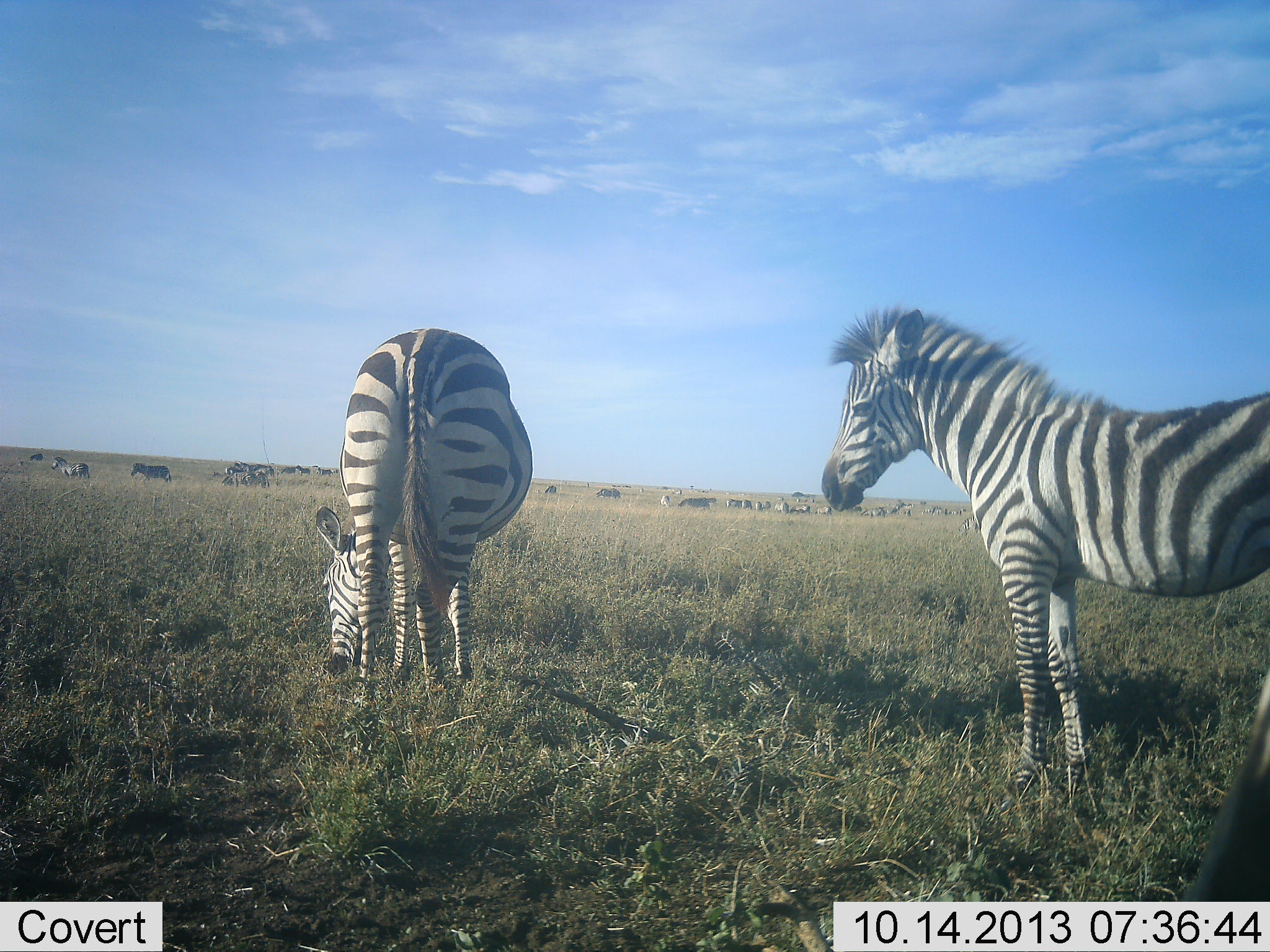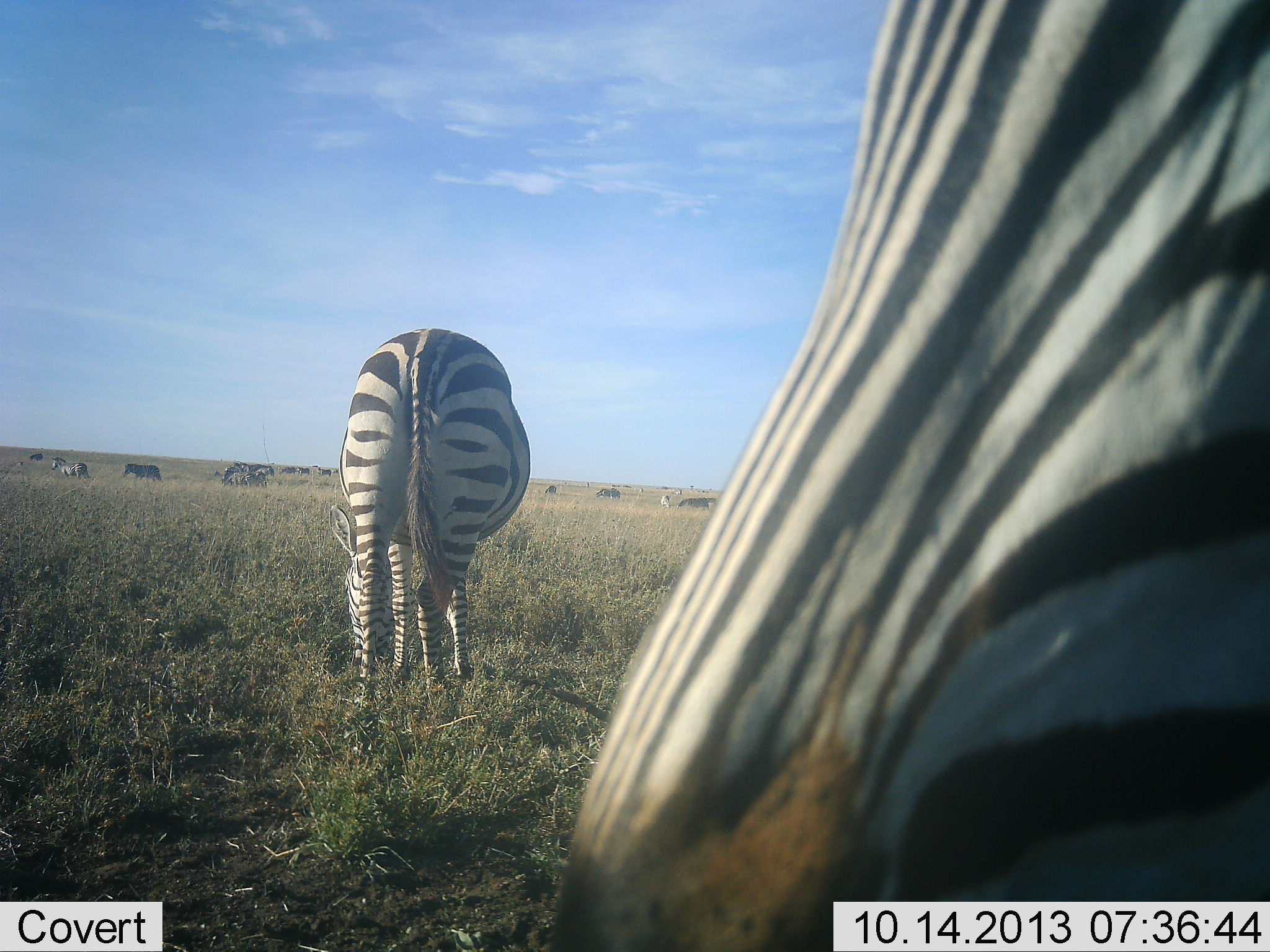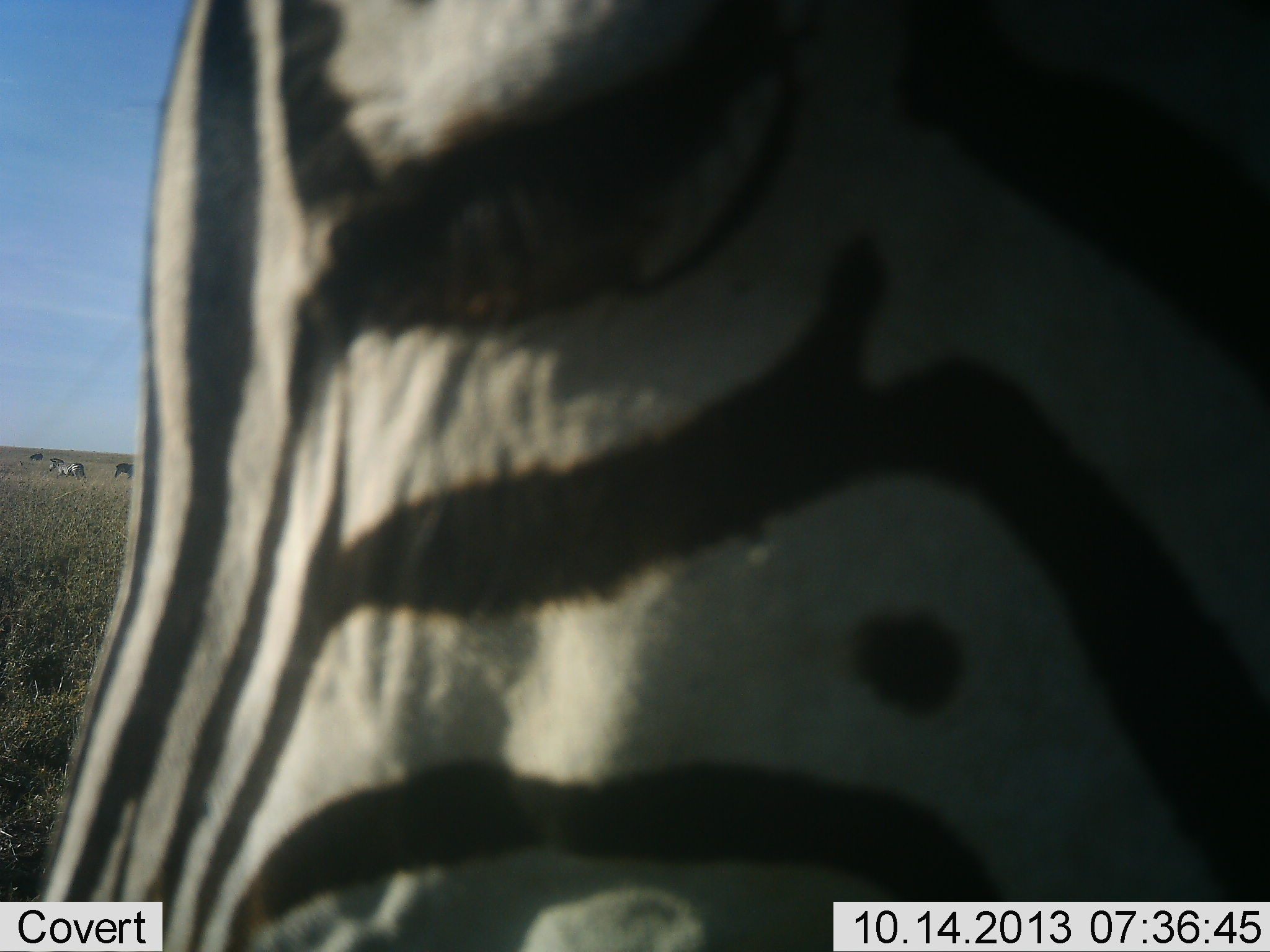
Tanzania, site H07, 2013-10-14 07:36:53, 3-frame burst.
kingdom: Animalia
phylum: Chordata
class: Mammalia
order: Perissodactyla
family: Equidae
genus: Equus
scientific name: Equus quagga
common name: plains zebra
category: zebra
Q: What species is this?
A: Zebra (plains zebra) (Equus quagga).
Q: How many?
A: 11-50.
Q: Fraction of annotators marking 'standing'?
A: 69%.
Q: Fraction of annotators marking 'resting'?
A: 3%.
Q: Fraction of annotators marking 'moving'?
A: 69%.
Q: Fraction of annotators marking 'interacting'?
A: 0%.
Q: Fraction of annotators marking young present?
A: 3%.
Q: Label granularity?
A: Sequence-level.